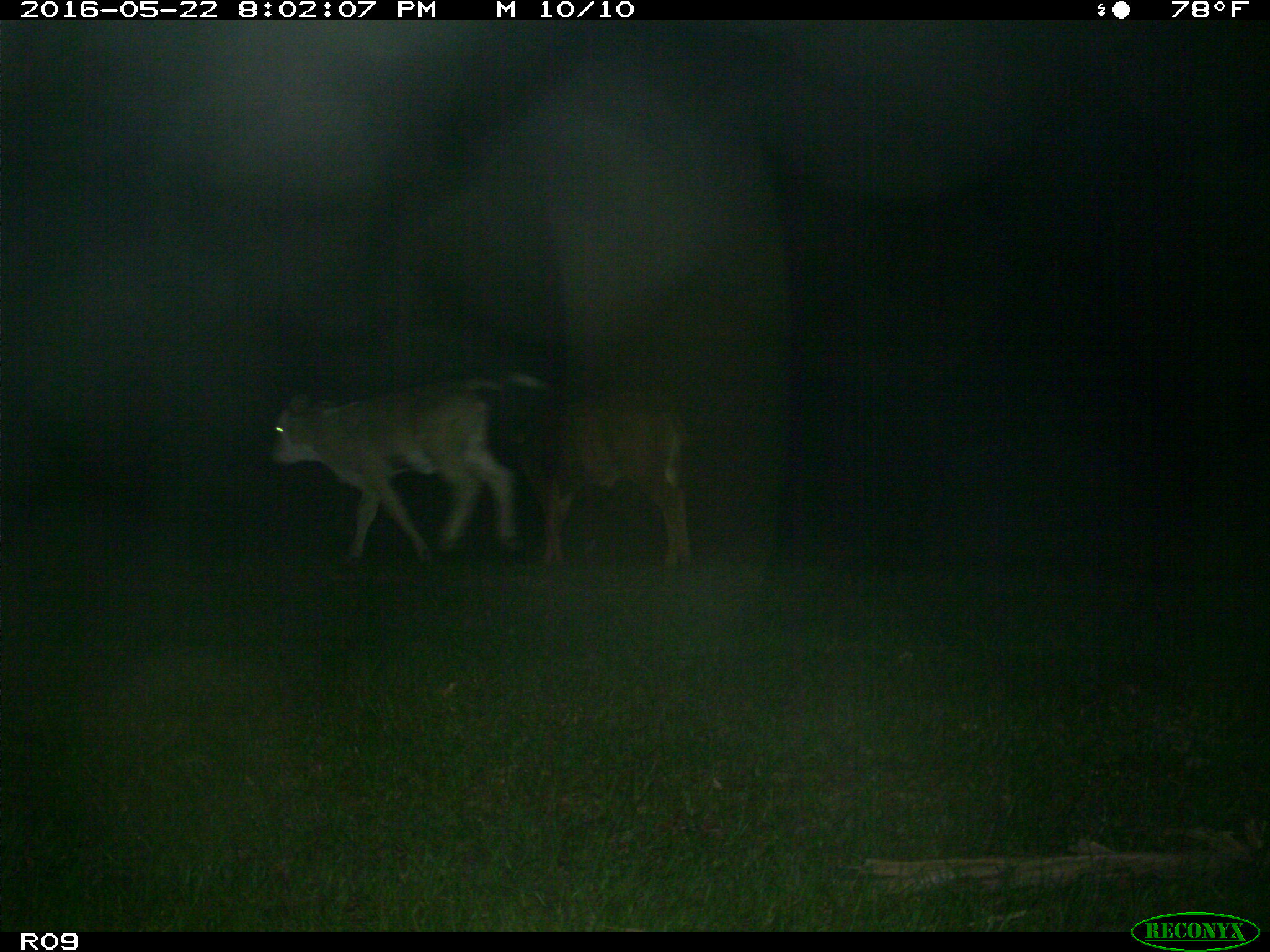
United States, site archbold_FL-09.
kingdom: Animalia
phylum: Chordata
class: Mammalia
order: Artiodactyla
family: Bovidae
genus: Bos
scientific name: Bos taurus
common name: domestic cow